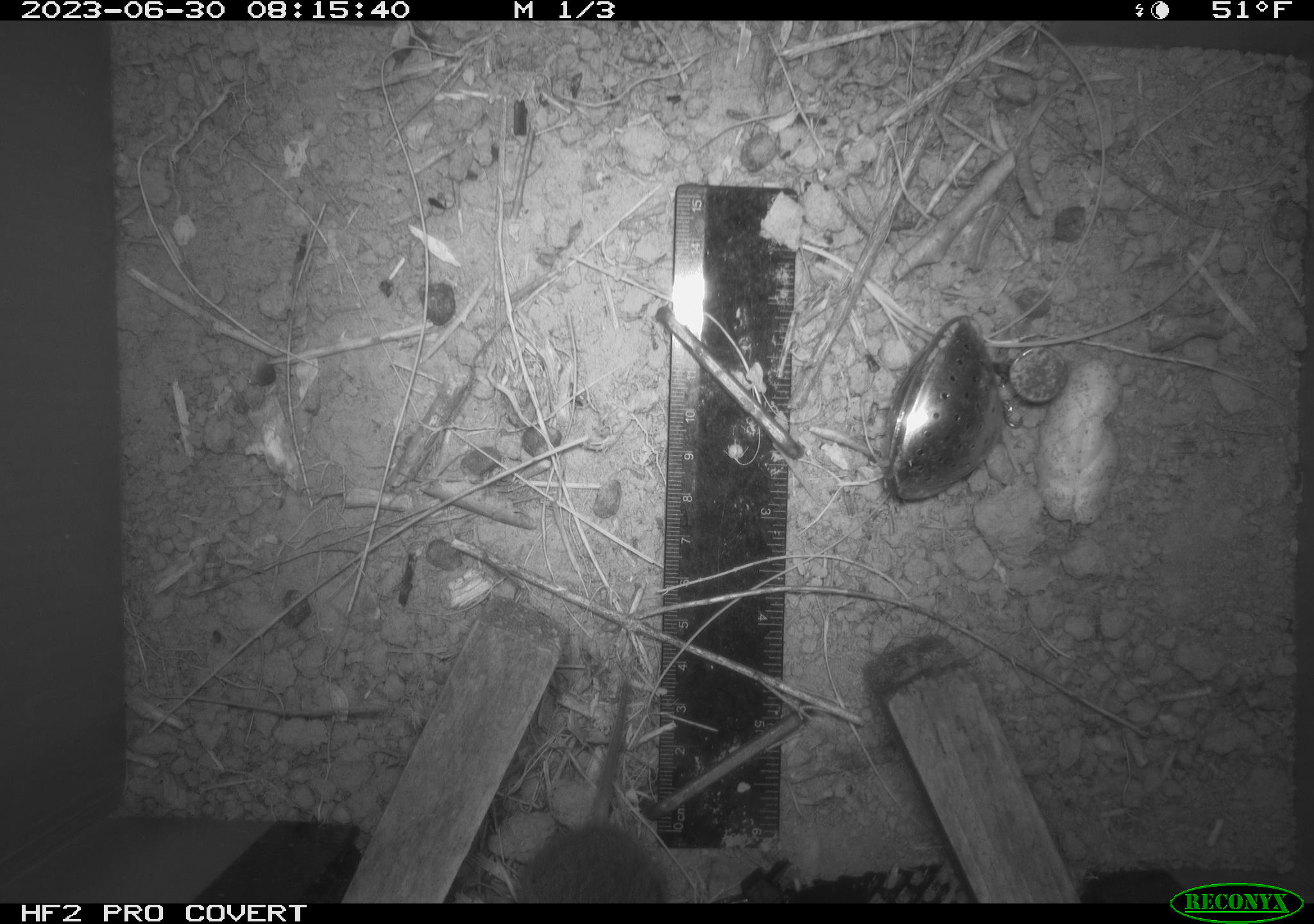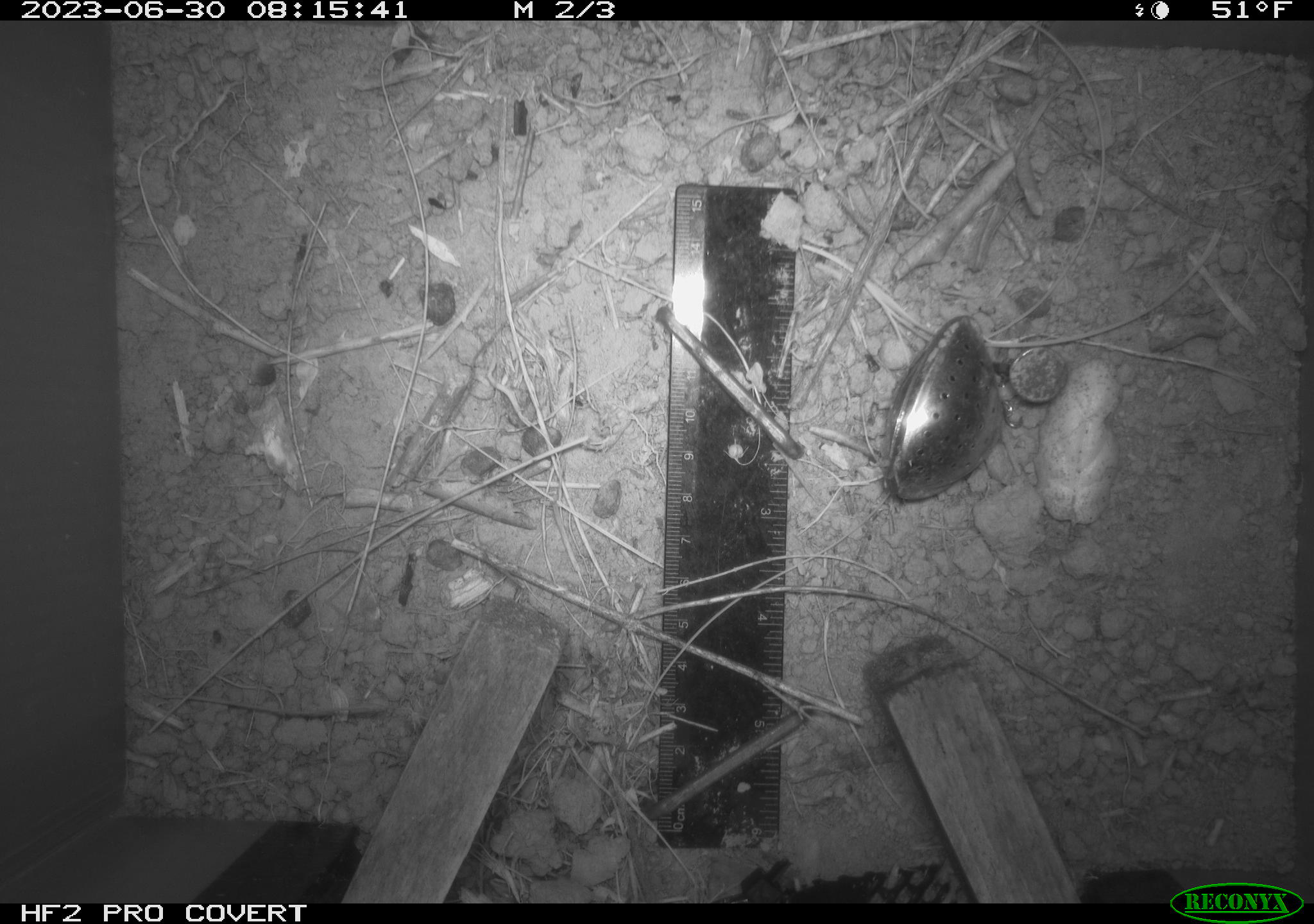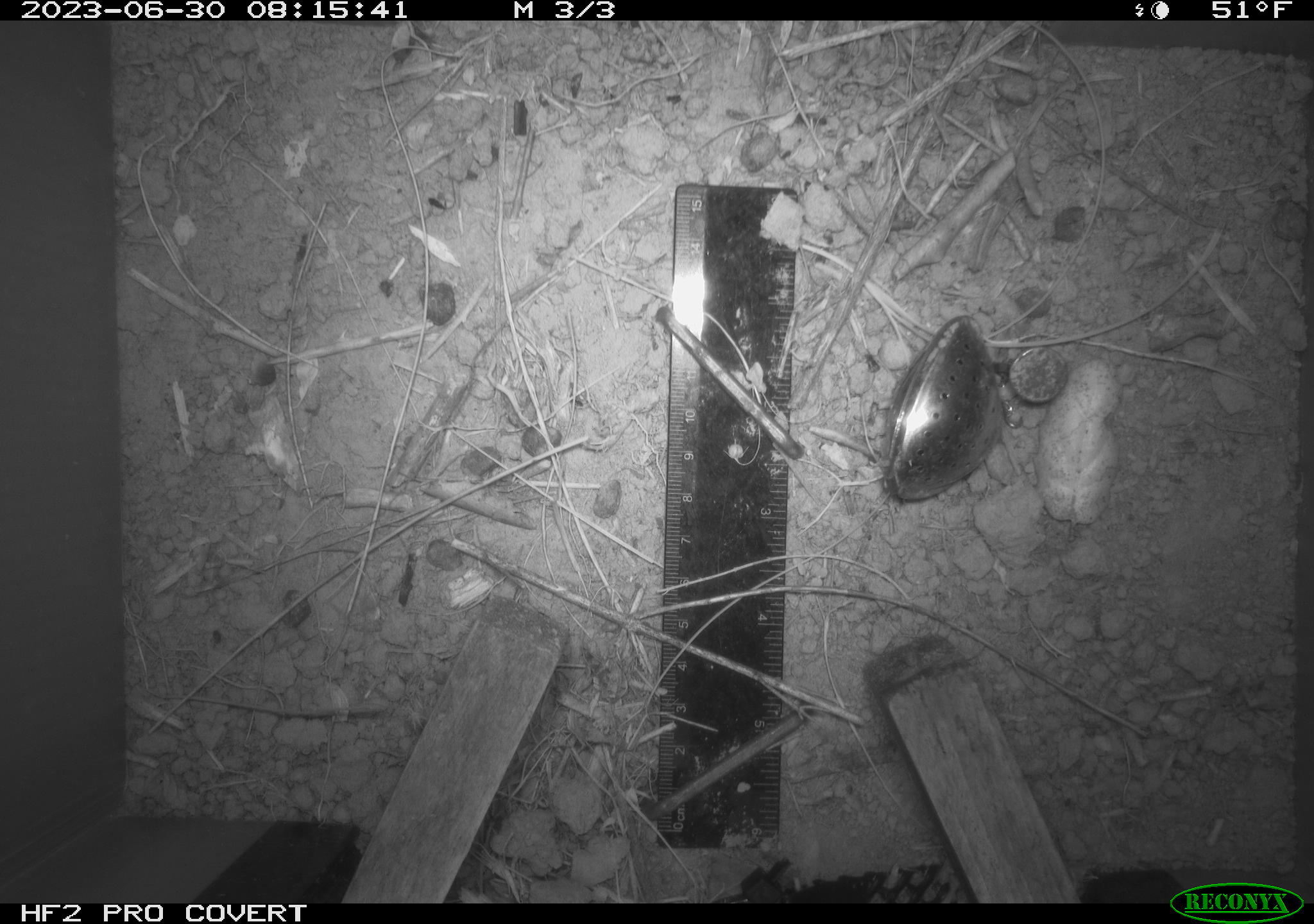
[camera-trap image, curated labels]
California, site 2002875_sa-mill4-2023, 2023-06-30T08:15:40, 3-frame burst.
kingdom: Animalia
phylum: Chordata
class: Mammalia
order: Rodentia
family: Cricetidae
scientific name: Arvicolinae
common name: voles, lemmings, and muskrats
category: arvicolinae subfamily